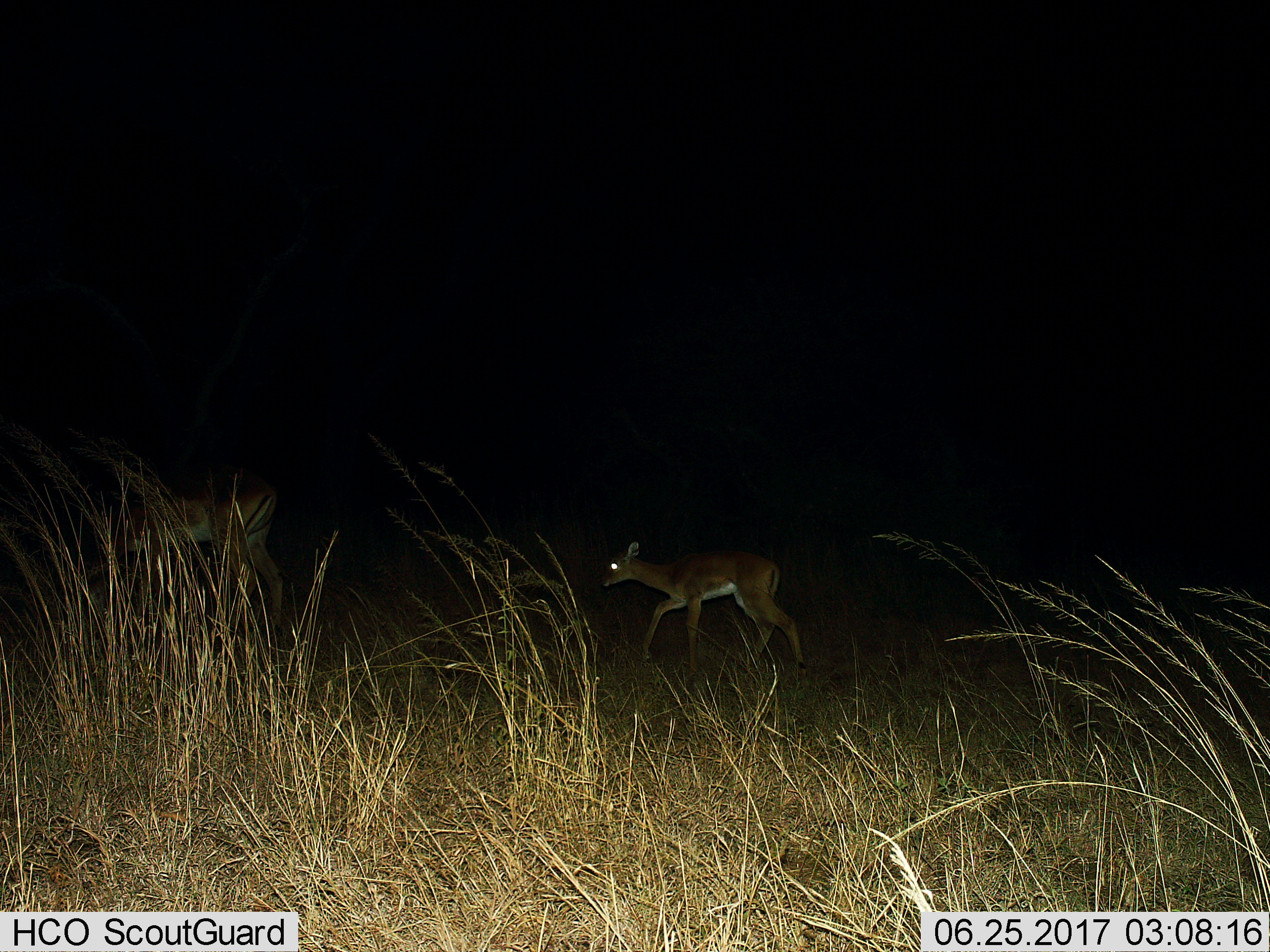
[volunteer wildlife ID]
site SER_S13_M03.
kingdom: Animalia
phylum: Chordata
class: Mammalia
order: Artiodactyla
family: Bovidae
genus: Madoqua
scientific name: Madoqua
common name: dik-dik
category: dikdik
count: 1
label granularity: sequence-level